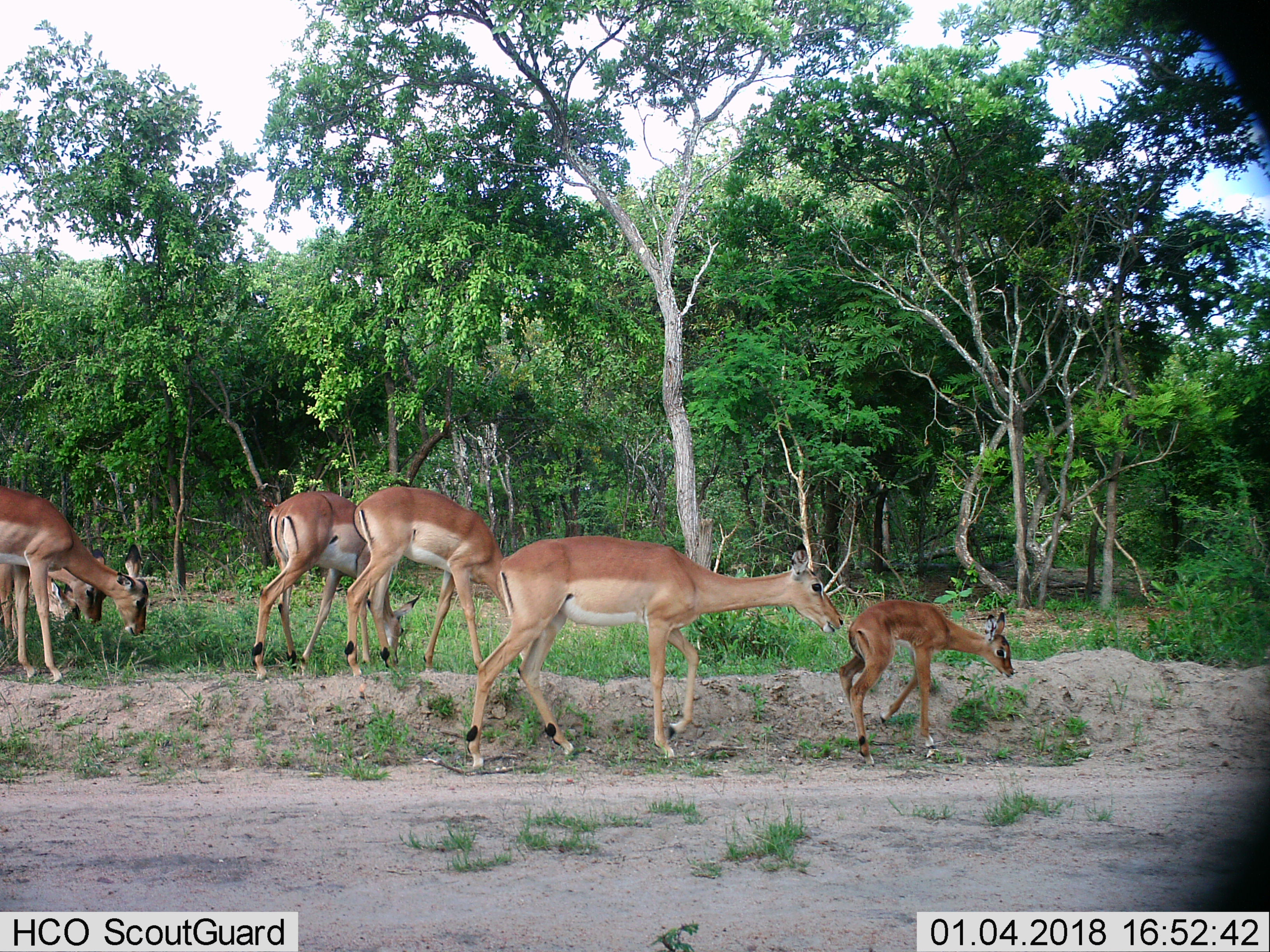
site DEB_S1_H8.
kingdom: Animalia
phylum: Chordata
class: Mammalia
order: Artiodactyla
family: Bovidae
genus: Aepyceros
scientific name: Aepyceros melampus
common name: impala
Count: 7.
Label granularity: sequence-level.